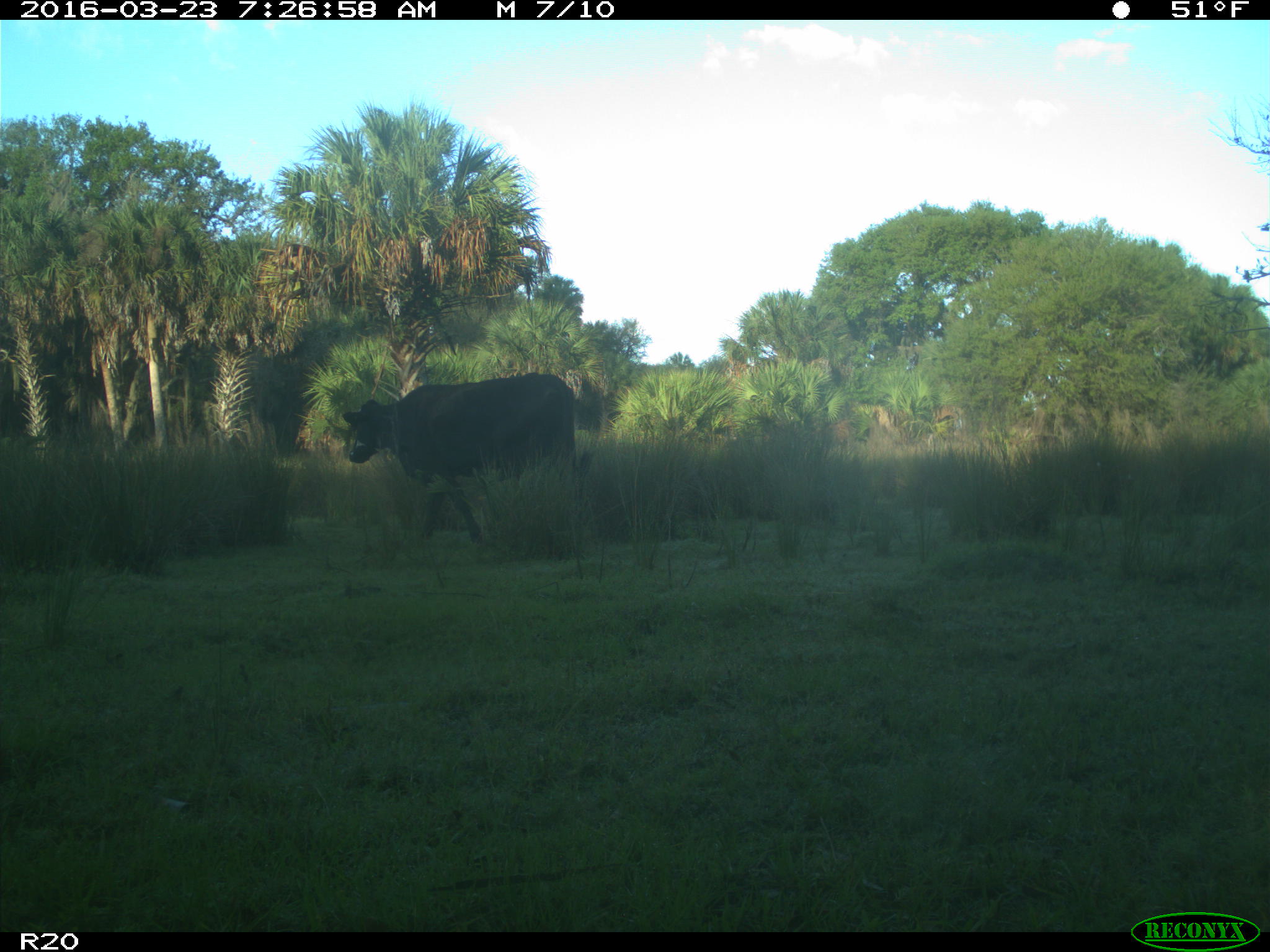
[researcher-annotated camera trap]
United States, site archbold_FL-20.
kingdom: Animalia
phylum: Chordata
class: Mammalia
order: Artiodactyla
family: Bovidae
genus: Bos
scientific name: Bos taurus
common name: domestic cow